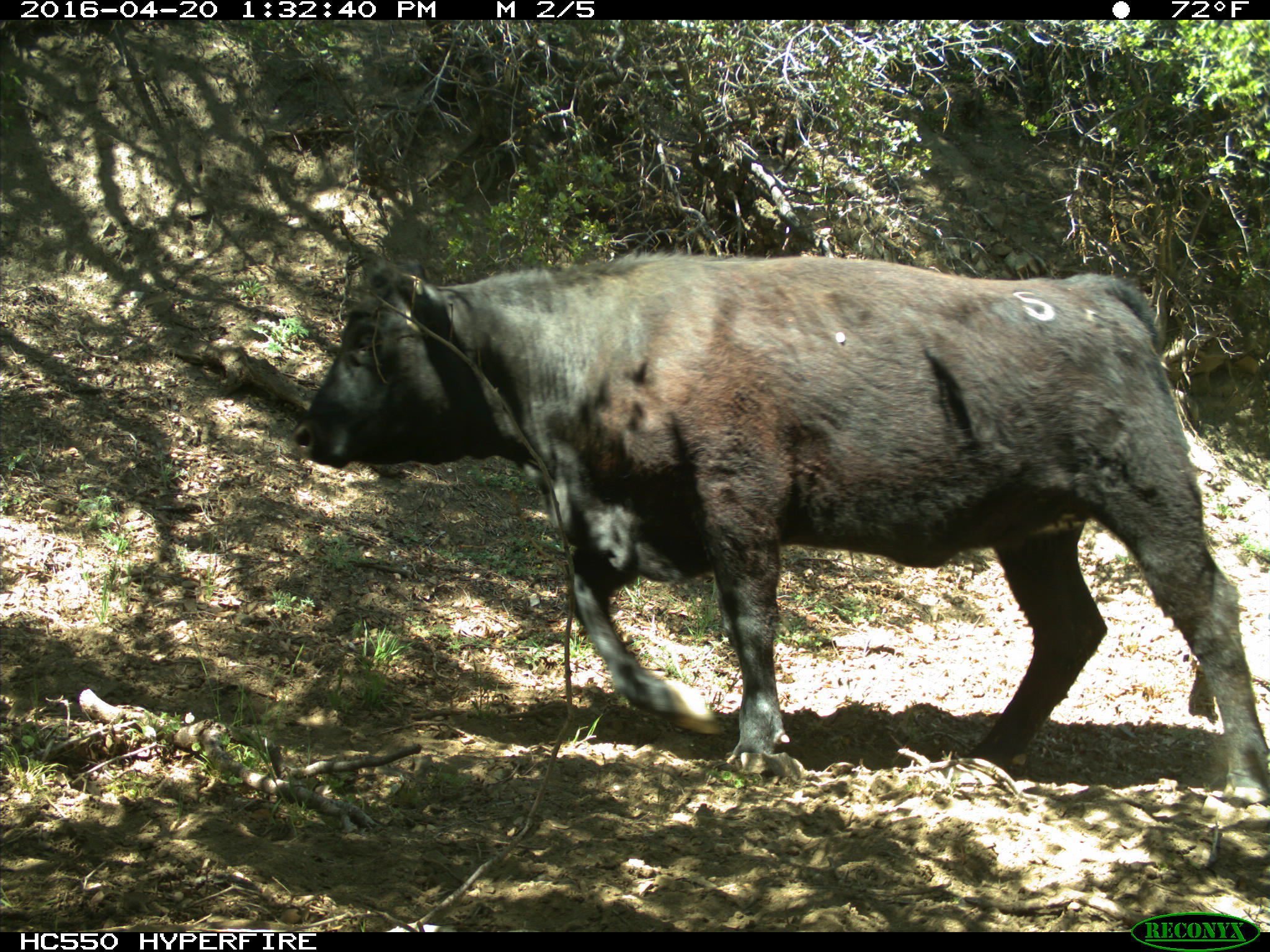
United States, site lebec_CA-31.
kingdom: Animalia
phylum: Chordata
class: Mammalia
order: Artiodactyla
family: Bovidae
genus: Bos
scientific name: Bos taurus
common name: domestic cow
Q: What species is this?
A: Bos taurus (domestic cow).